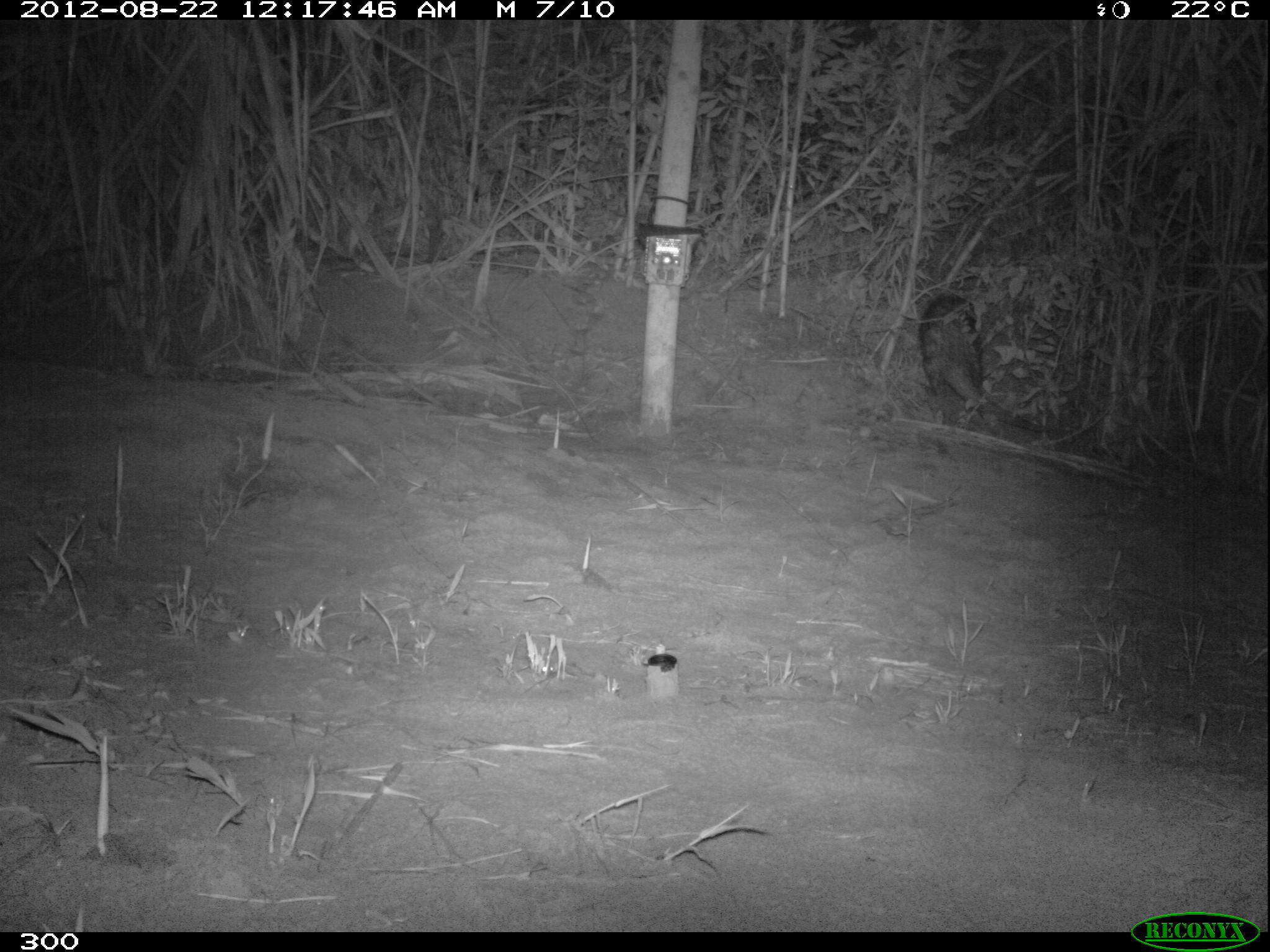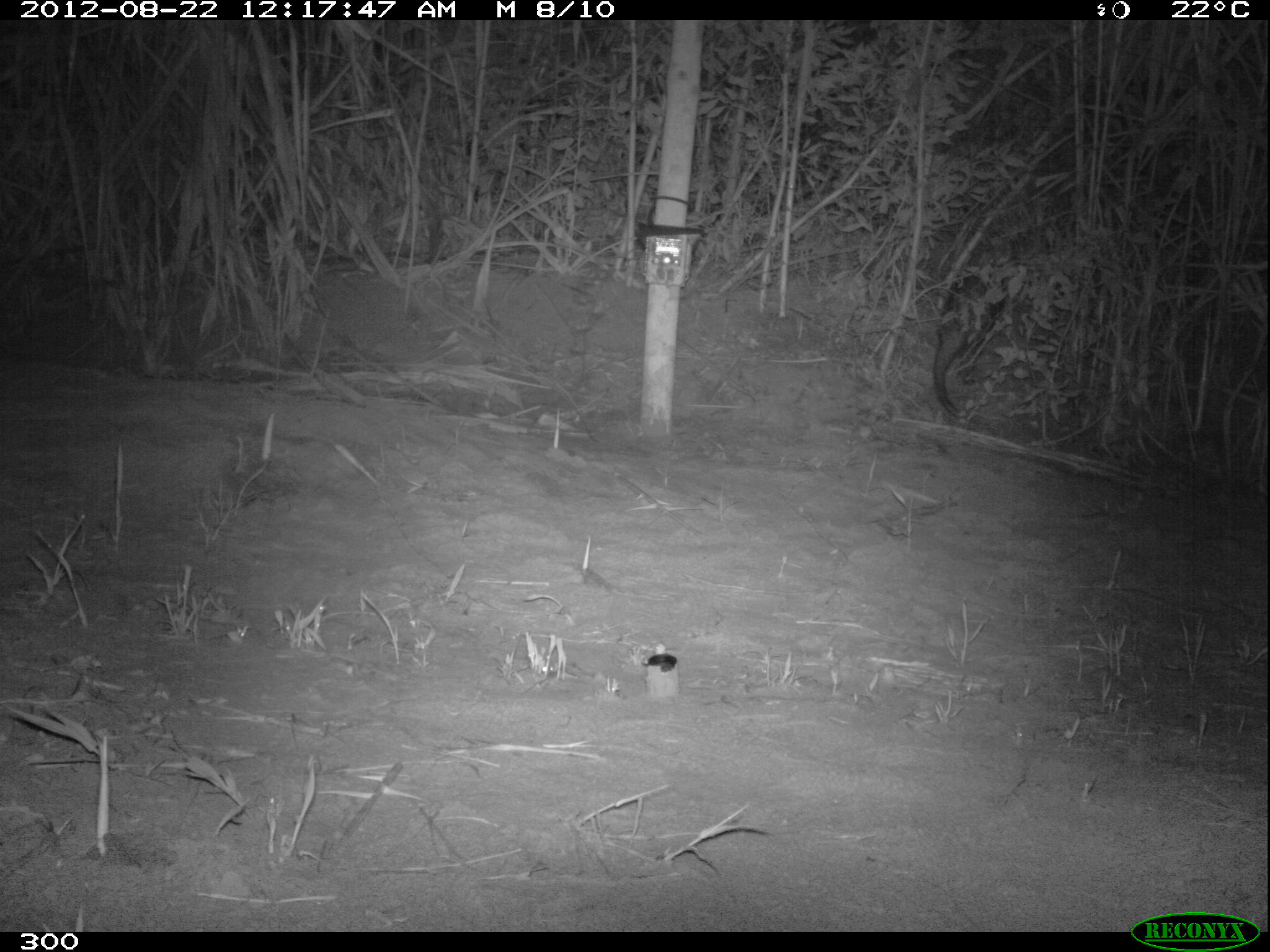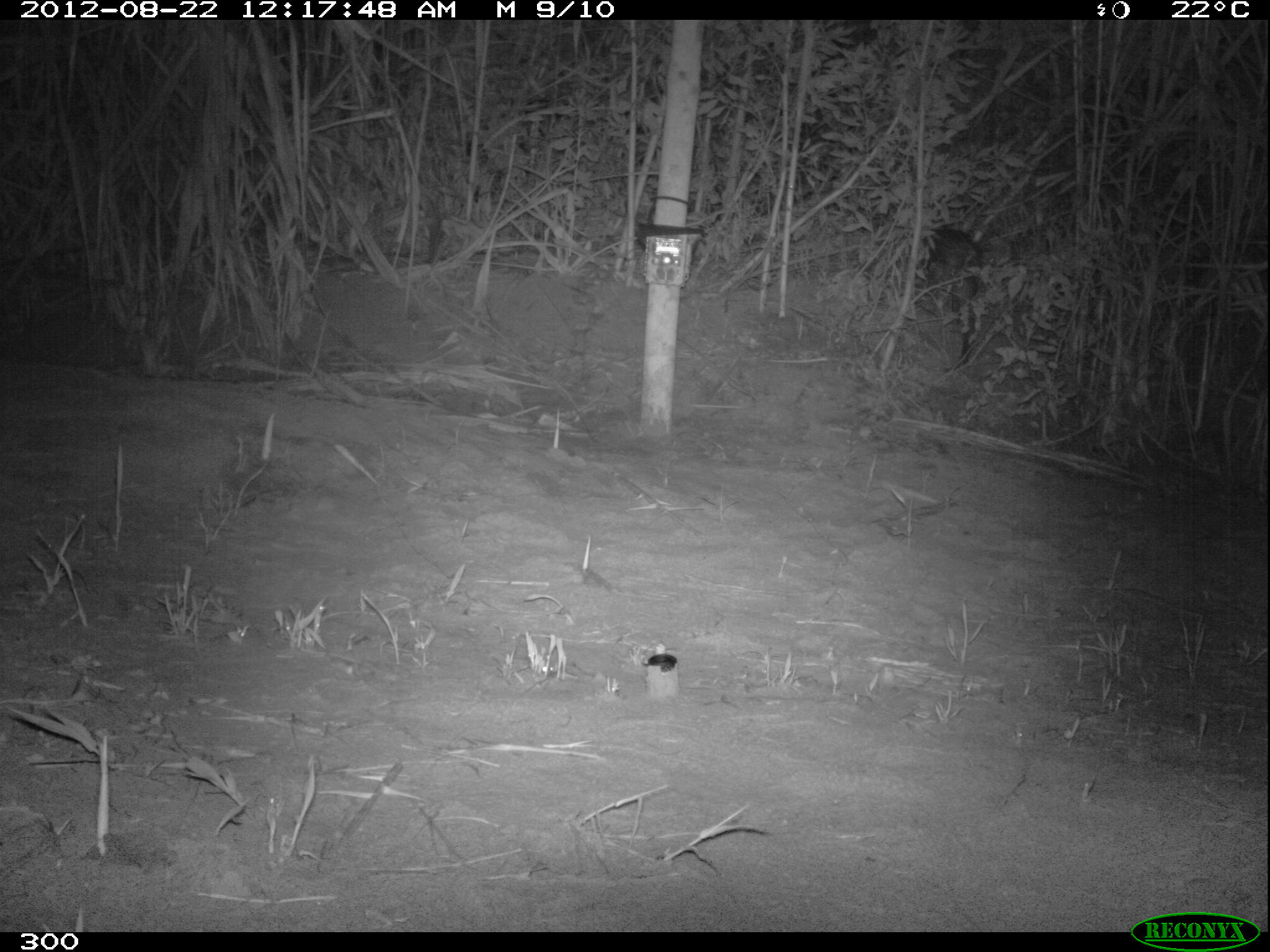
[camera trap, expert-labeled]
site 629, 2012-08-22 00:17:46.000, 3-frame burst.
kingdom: Animalia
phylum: Chordata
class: Mammalia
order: Rodentia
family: Hystricidae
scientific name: Hystricidae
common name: porcupine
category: unknown porcupine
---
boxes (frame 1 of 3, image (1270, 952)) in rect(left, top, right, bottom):
unknown porcupine: rect(918, 290, 1055, 455)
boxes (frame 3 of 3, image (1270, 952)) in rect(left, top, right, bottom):
unknown porcupine: rect(915, 228, 984, 373)